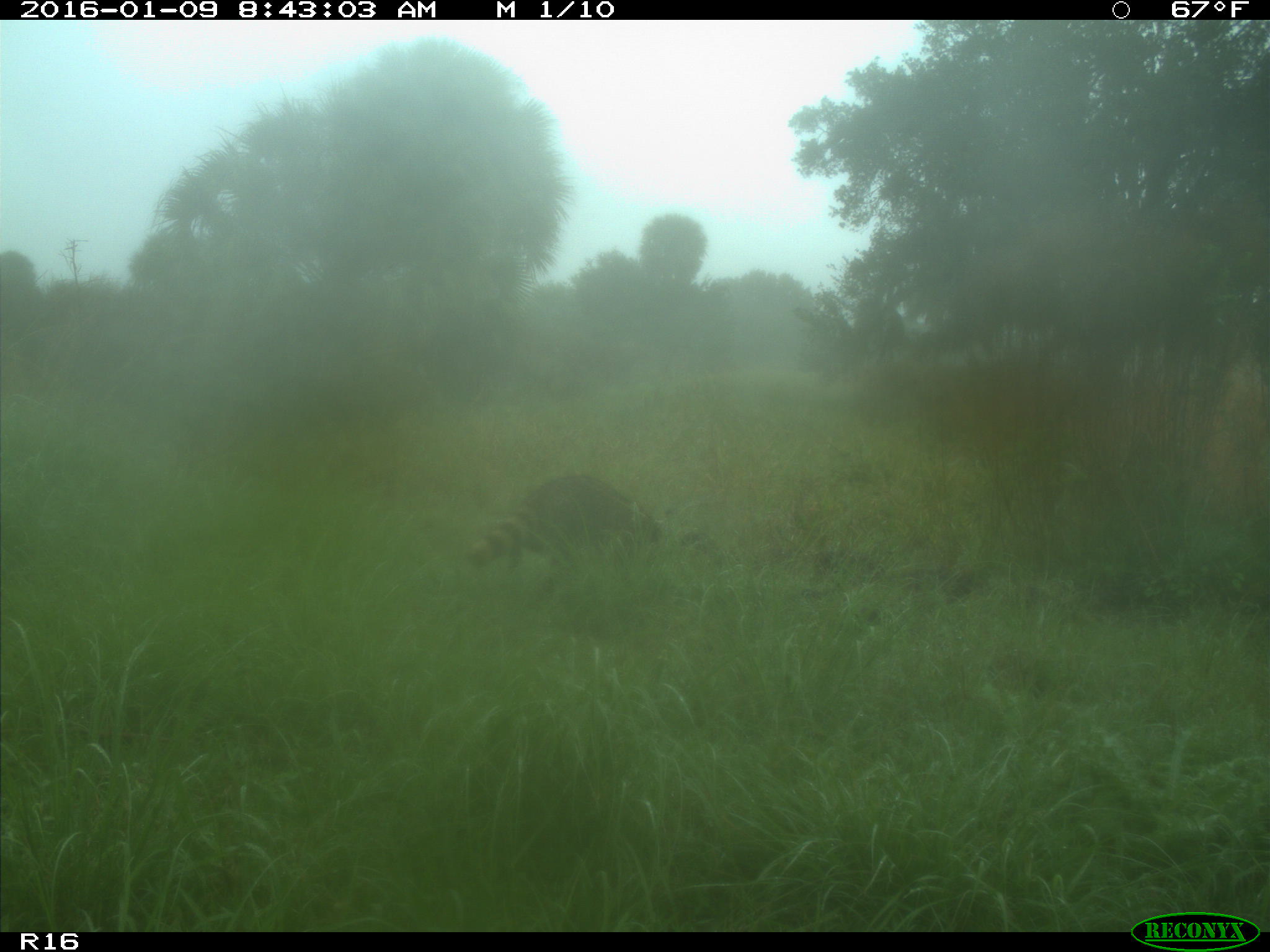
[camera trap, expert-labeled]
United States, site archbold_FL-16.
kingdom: Animalia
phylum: Chordata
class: Mammalia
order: Carnivora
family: Procyonidae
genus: Procyon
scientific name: Procyon lotor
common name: common raccoon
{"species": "Procyon lotor (common raccoon)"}